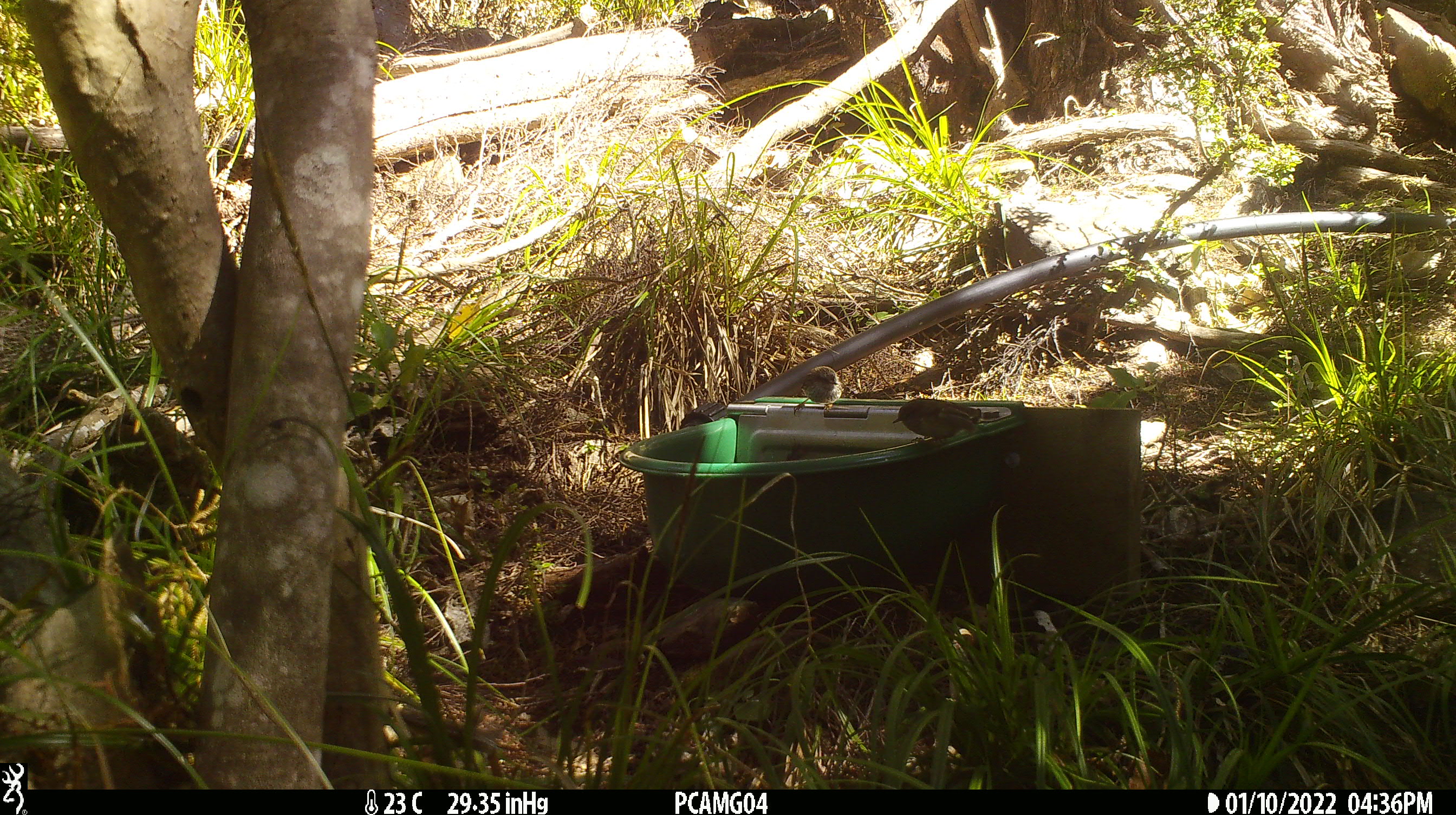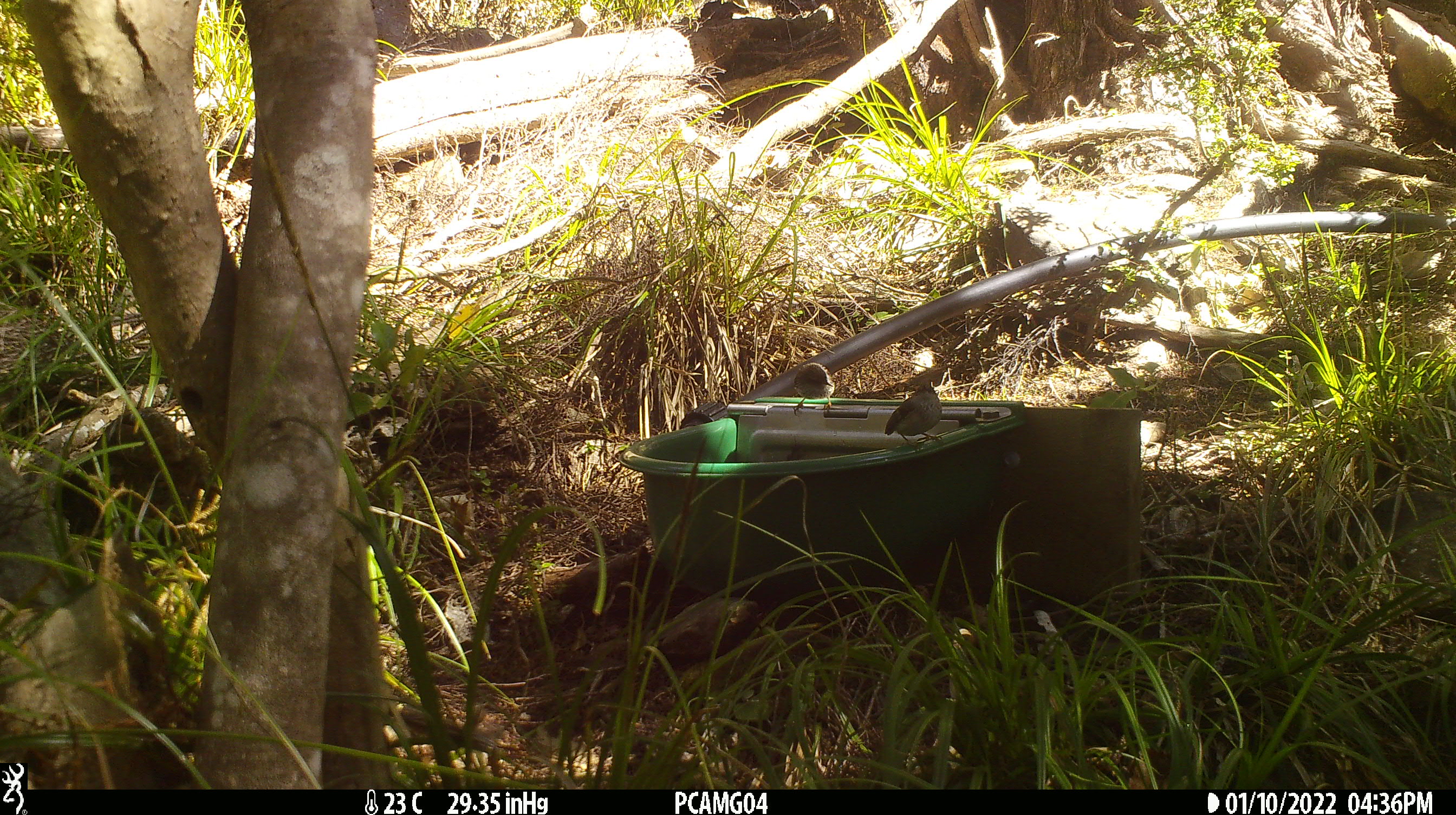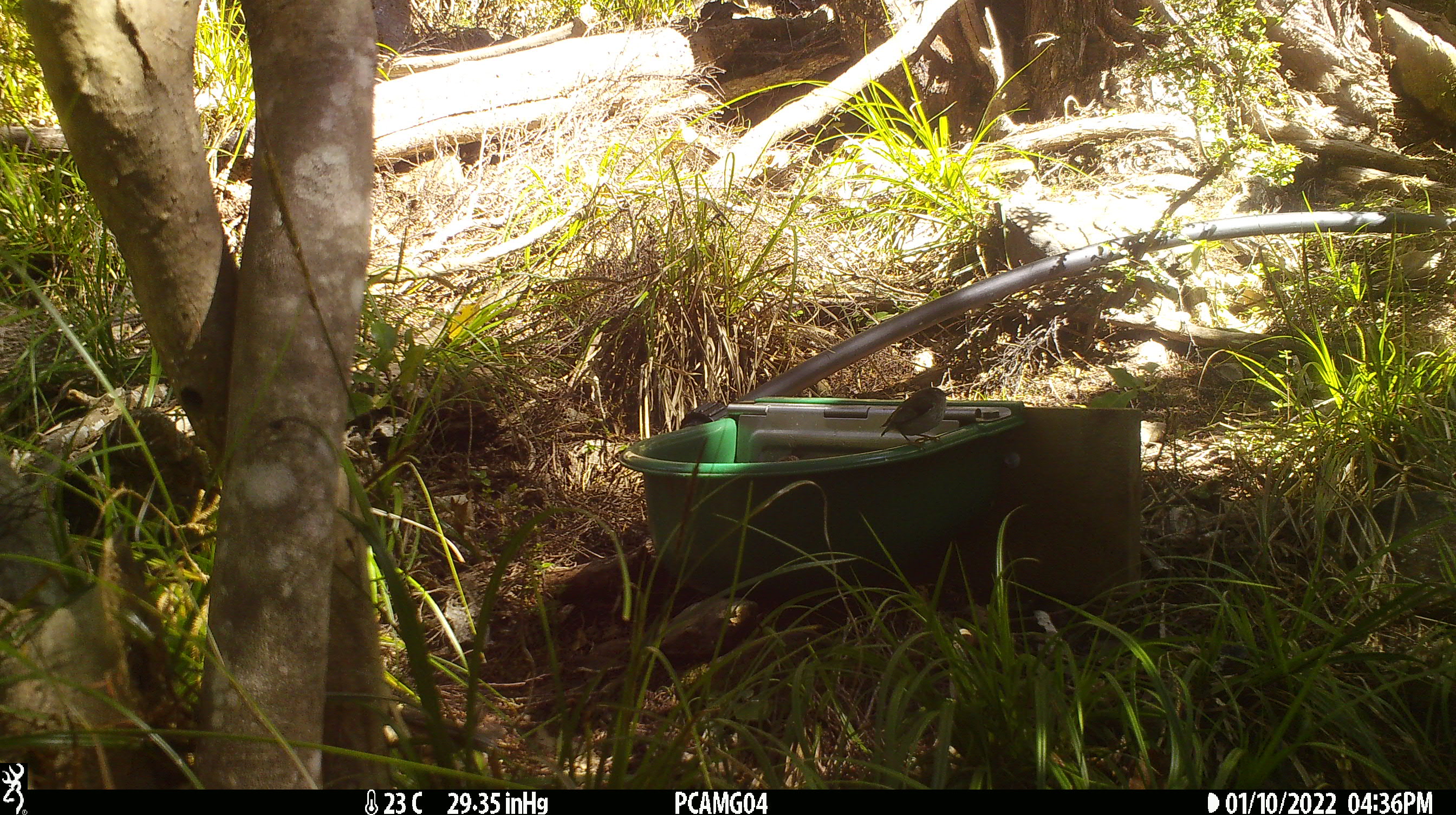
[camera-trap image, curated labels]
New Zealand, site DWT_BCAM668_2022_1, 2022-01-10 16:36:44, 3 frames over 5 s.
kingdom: Animalia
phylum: Chordata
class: Aves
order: Passeriformes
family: Acanthisittidae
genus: Acanthisitta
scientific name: Acanthisitta chloris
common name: rifleman